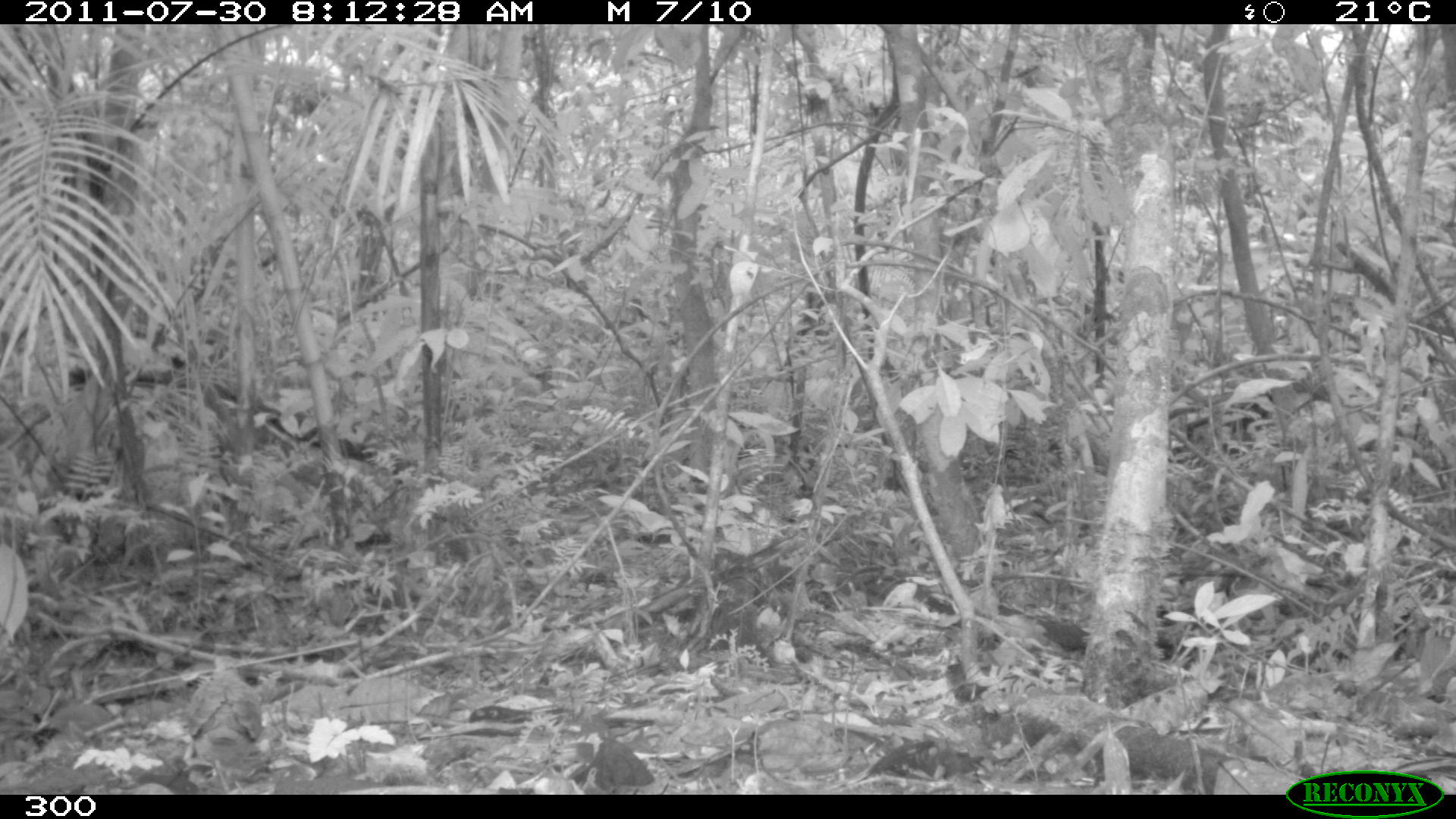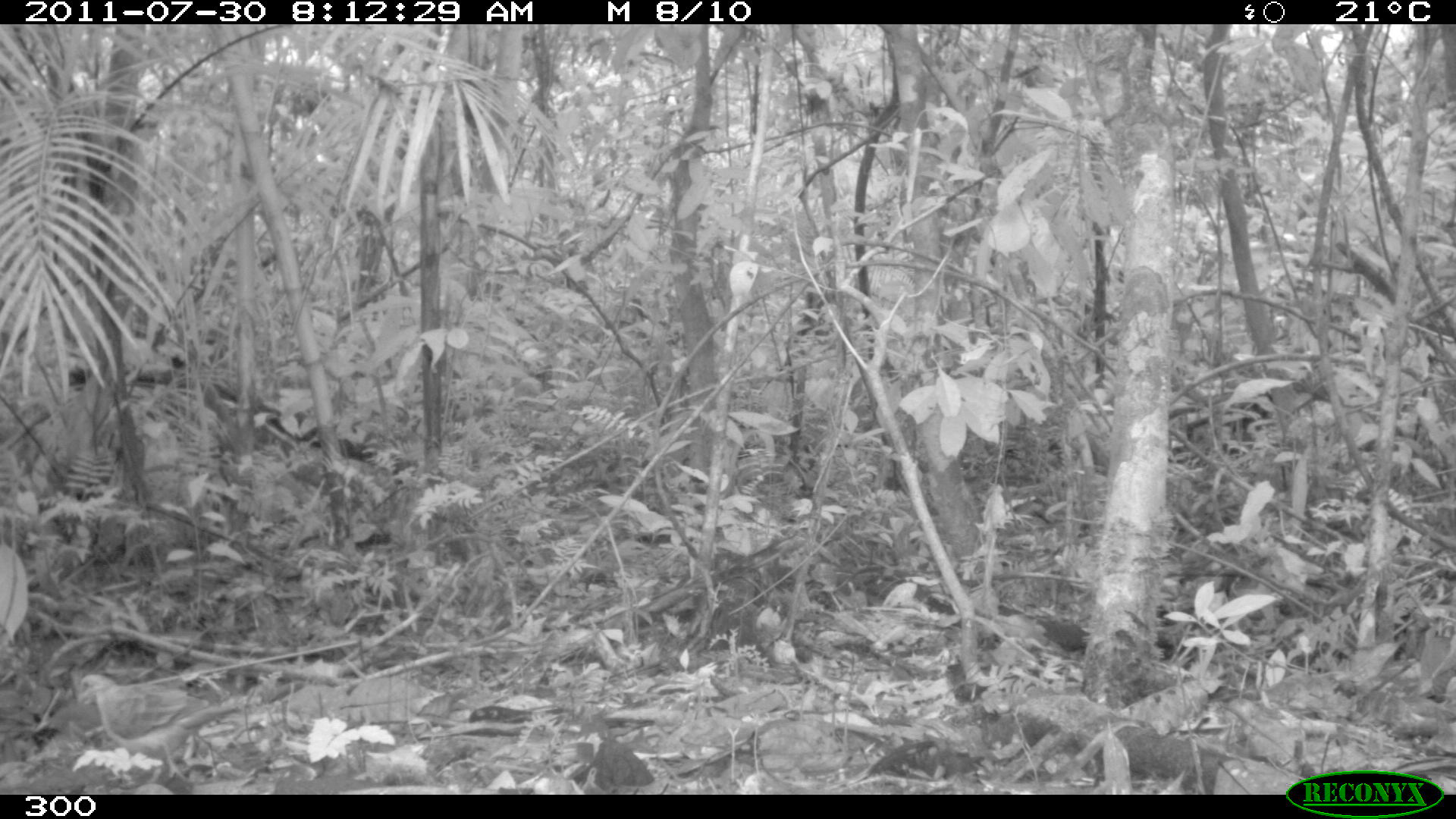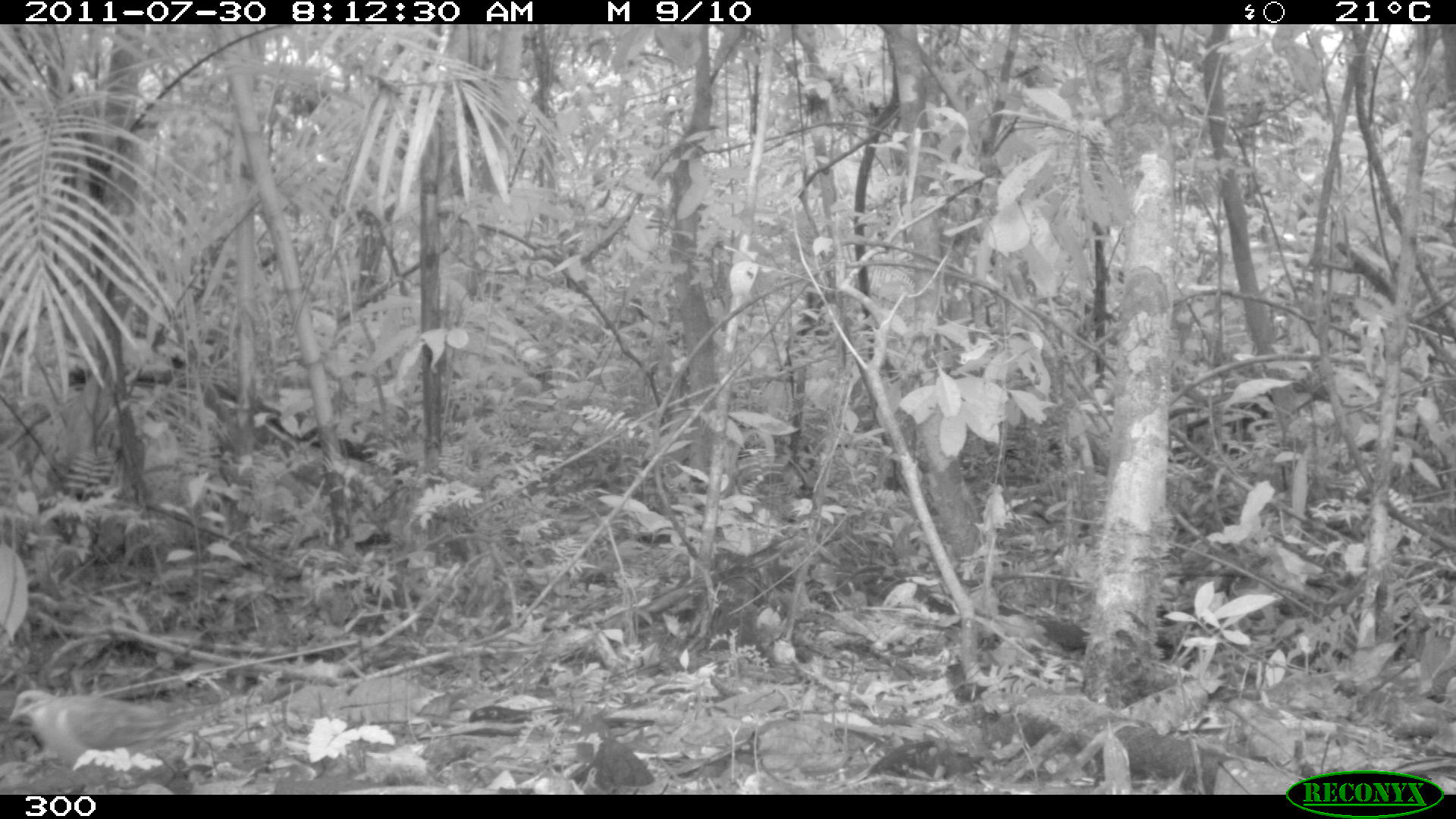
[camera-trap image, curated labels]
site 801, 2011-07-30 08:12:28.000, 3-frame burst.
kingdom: Animalia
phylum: Chordata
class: Aves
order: Columbiformes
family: Columbidae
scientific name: Columbidae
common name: dove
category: paloma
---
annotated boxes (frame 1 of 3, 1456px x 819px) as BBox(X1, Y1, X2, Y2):
paloma: BBox(185, 654, 262, 794)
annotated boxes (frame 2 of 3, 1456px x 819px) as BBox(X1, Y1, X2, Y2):
paloma: BBox(76, 672, 248, 782)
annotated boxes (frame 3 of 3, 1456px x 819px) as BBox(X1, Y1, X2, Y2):
paloma: BBox(7, 687, 214, 777)